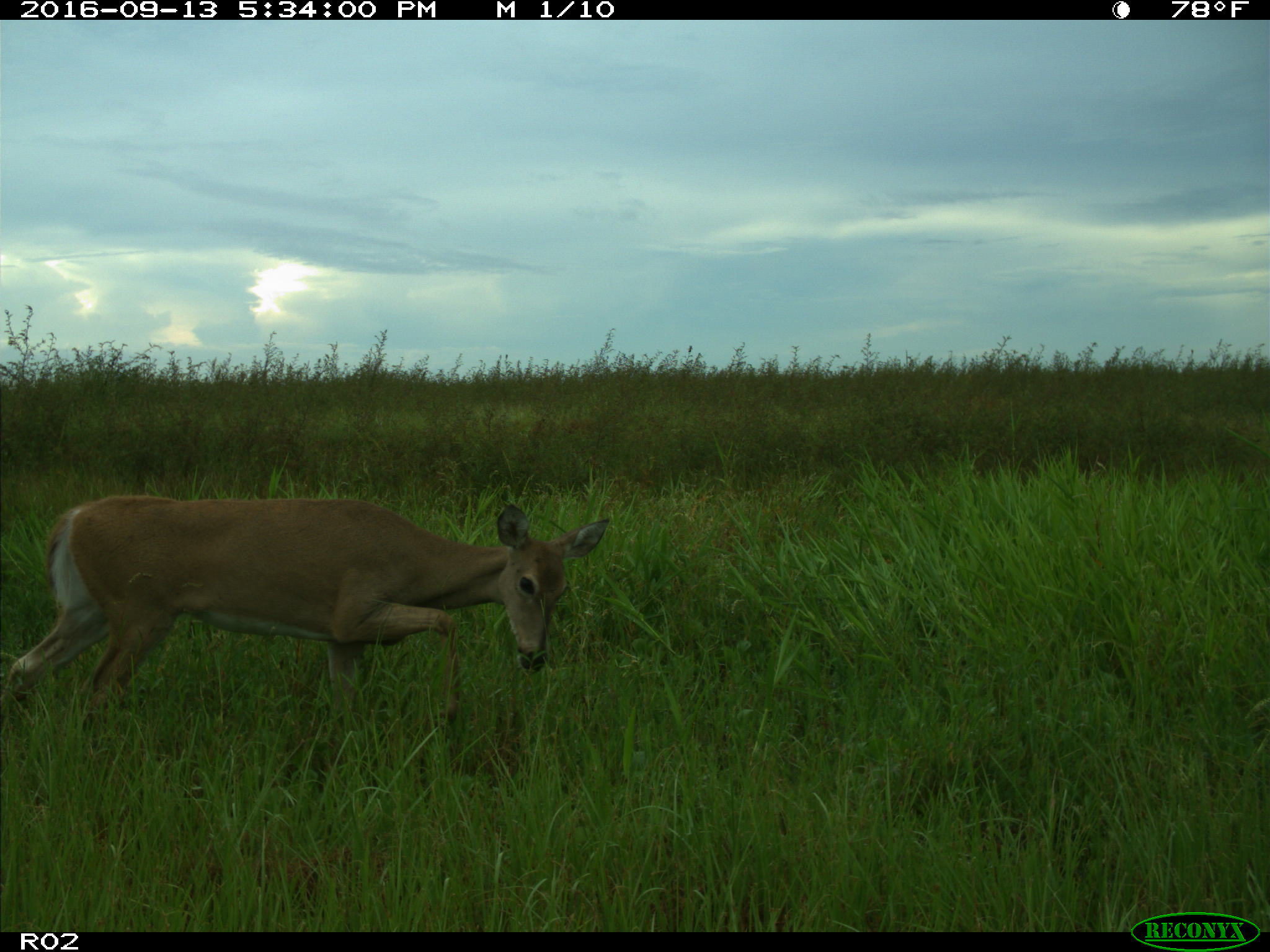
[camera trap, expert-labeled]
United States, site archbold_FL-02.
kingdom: Animalia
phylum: Chordata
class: Mammalia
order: Artiodactyla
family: Cervidae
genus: Odocoileus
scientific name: Odocoileus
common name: deer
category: unidentified deer